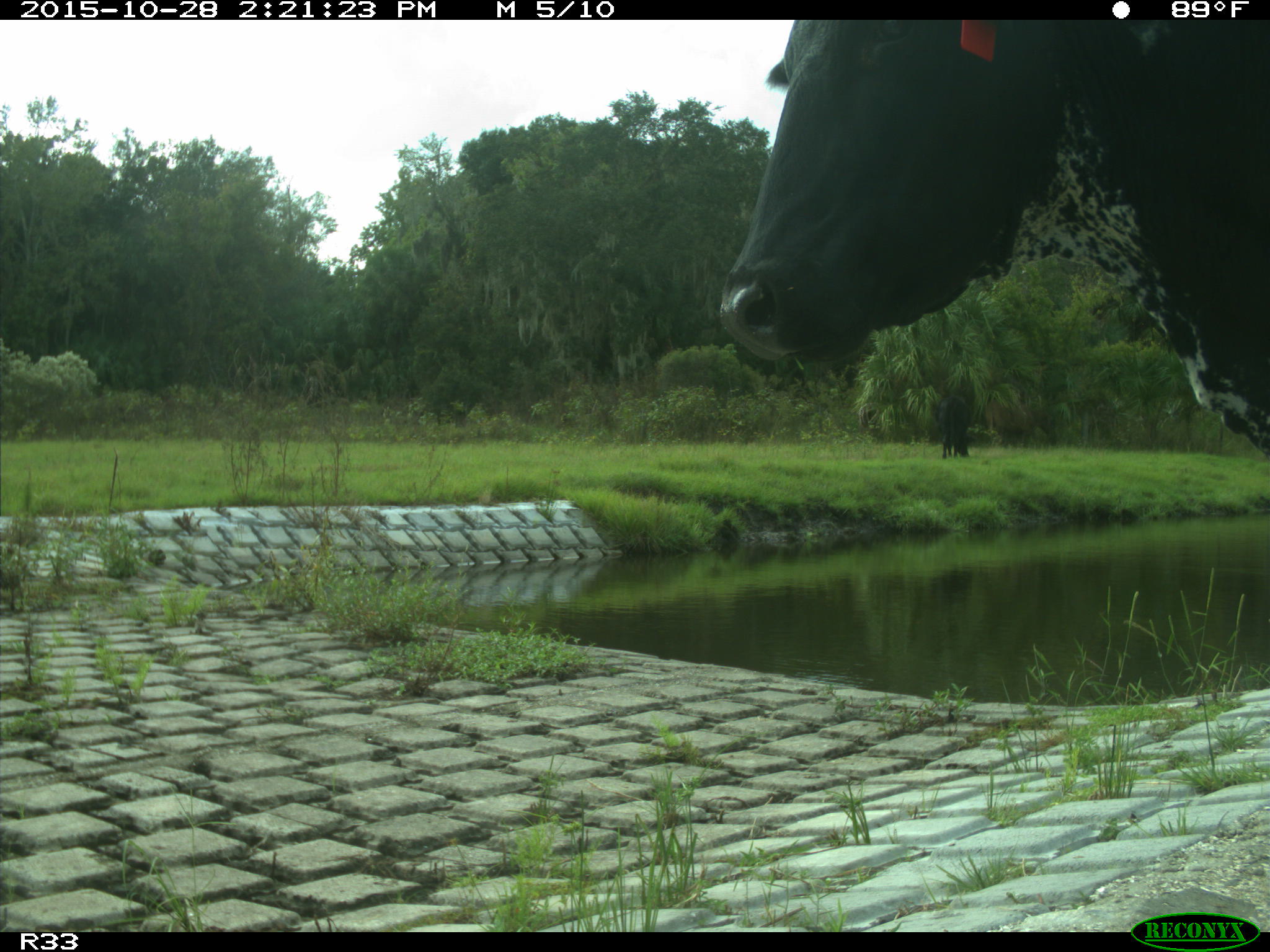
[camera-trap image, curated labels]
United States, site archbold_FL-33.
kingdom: Animalia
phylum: Chordata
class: Mammalia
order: Artiodactyla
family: Bovidae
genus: Bos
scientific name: Bos taurus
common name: domestic cow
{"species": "Bos taurus (domestic cow)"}